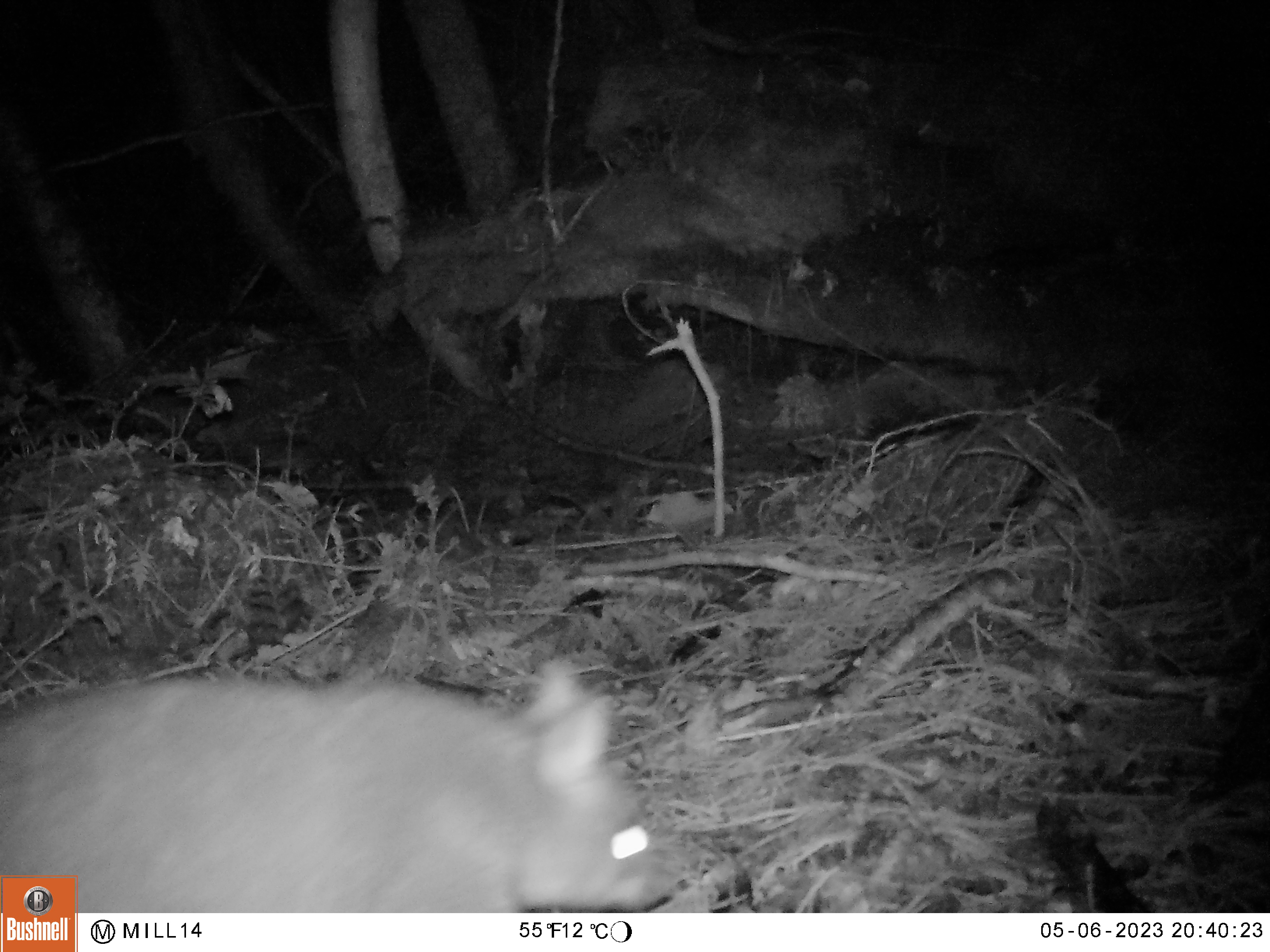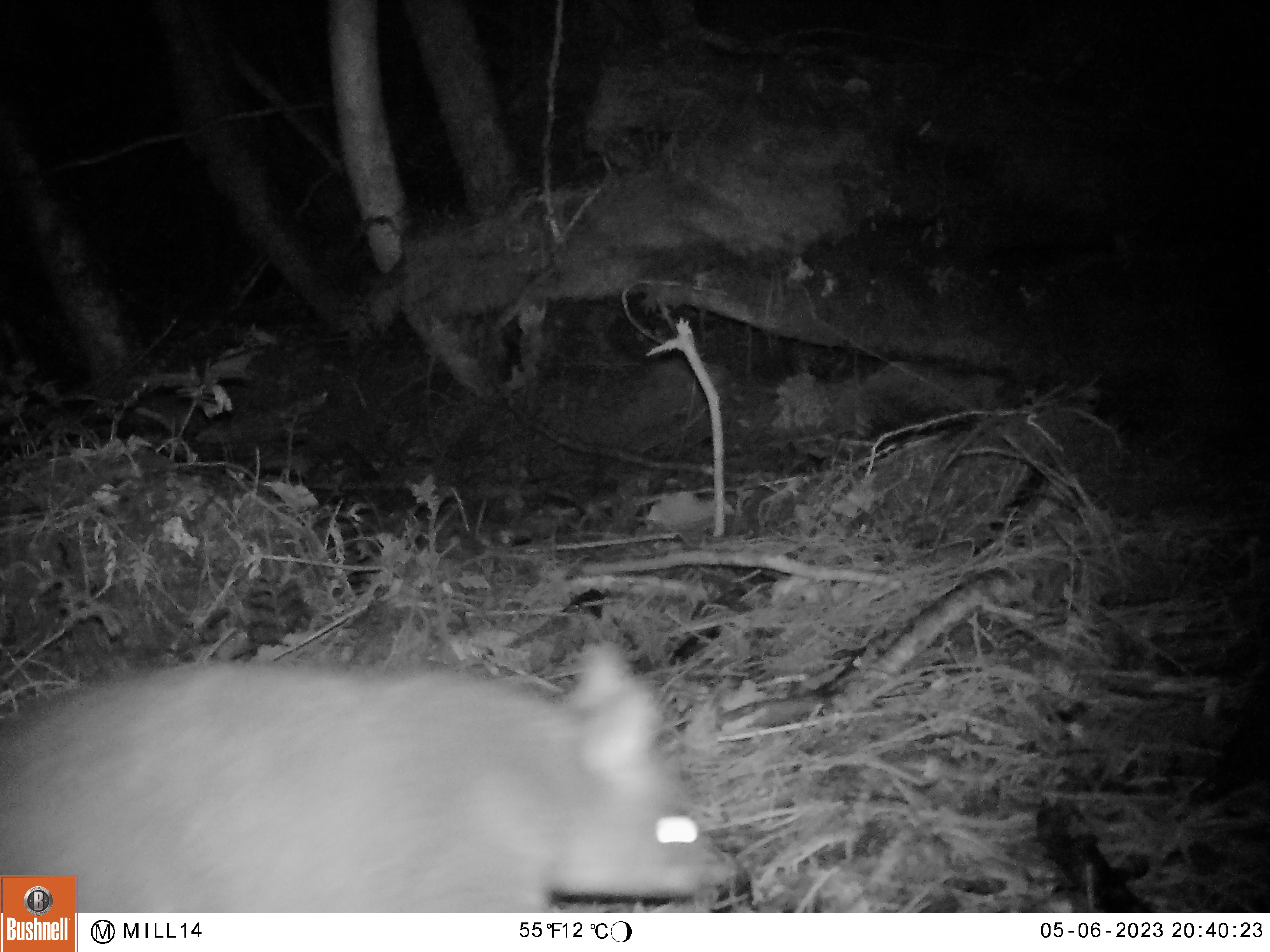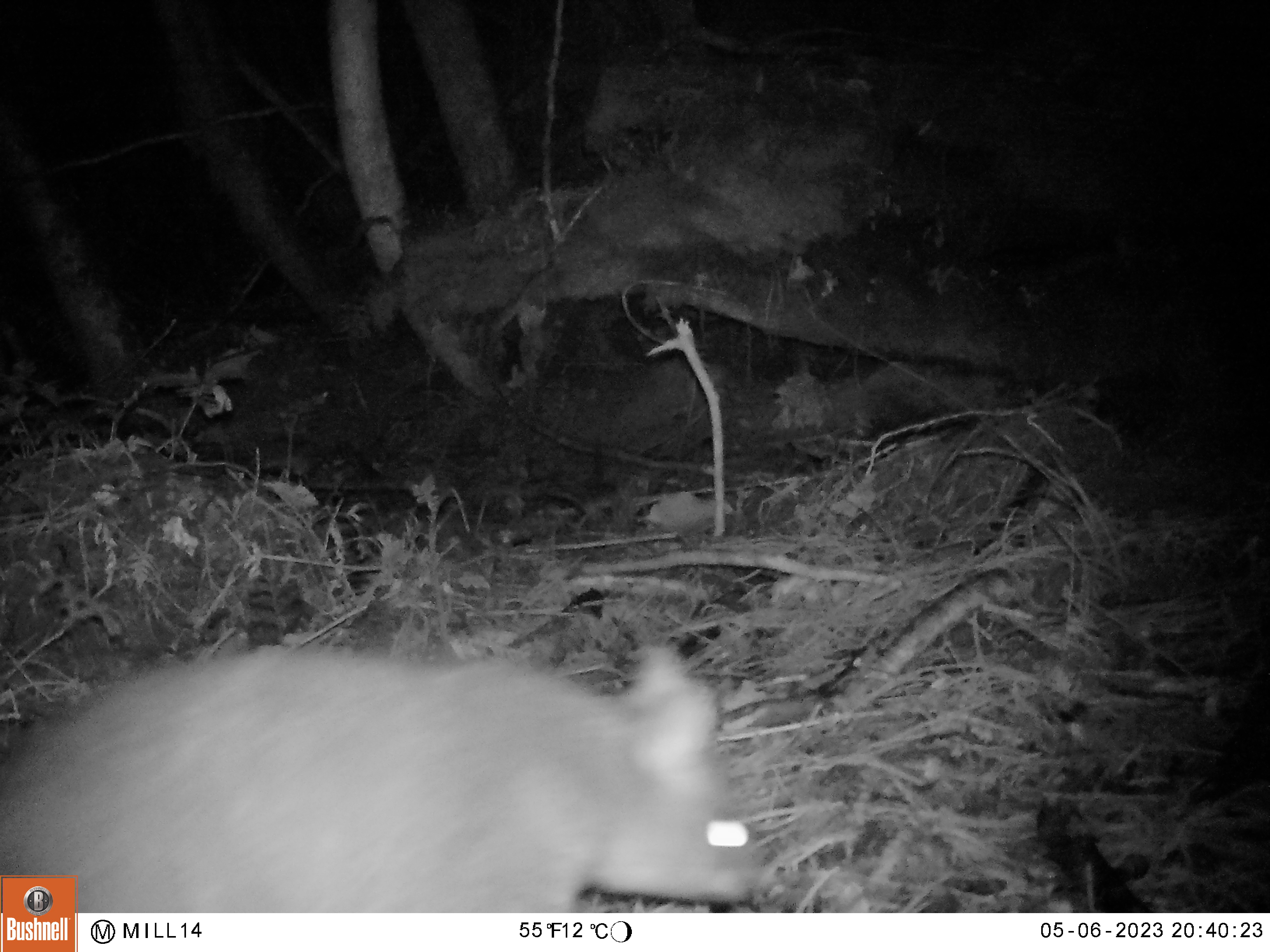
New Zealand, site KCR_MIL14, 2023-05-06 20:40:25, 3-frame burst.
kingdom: Animalia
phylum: Chordata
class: Mammalia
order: Diprotodontia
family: Phalangeridae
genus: Trichosurus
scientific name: Trichosurus vulpecula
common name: common brushtail possum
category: possum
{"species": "possum (common brushtail possum) (Trichosurus vulpecula)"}